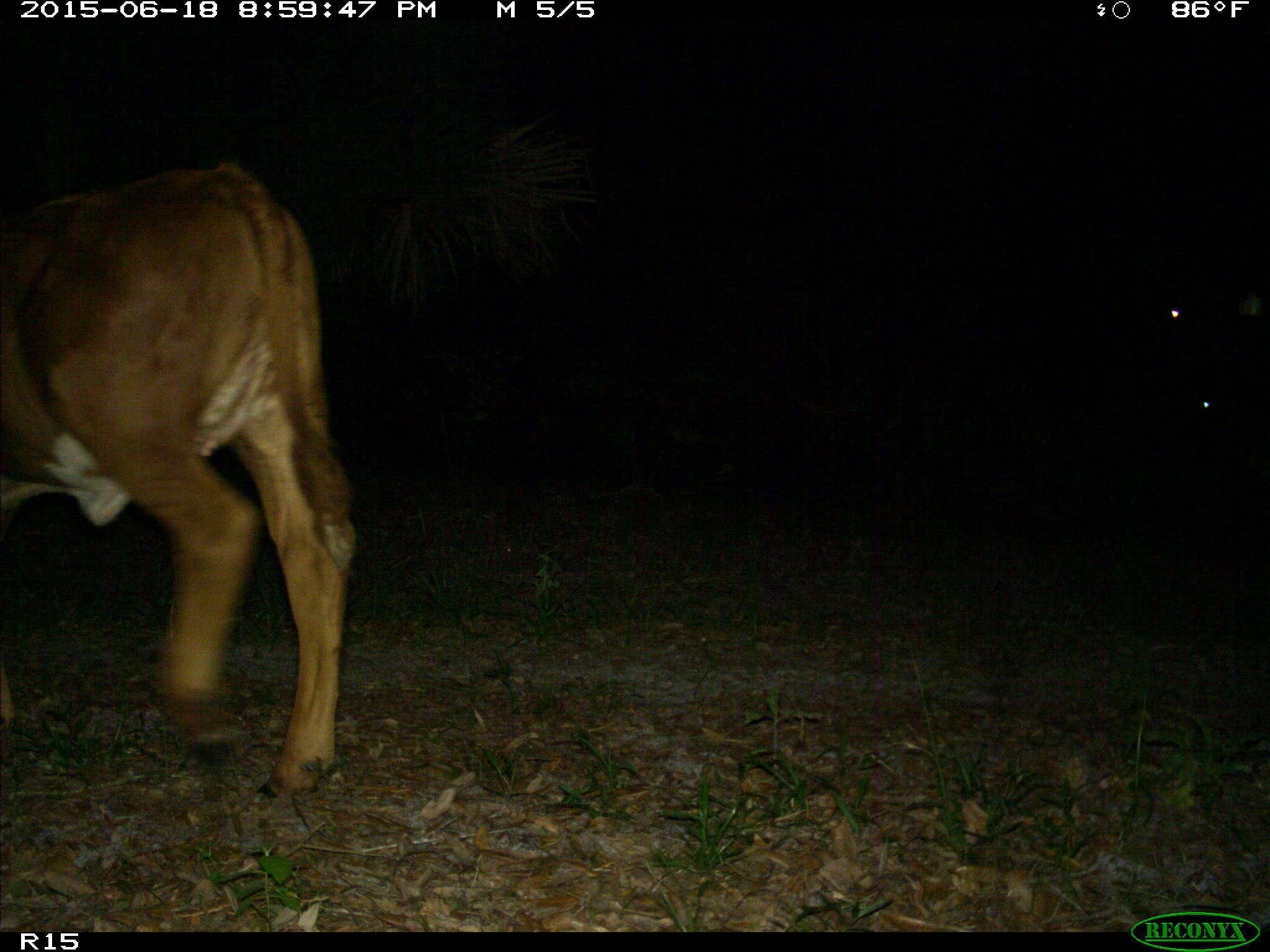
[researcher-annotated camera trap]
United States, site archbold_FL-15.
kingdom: Animalia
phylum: Chordata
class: Mammalia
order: Artiodactyla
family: Bovidae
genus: Bos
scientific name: Bos taurus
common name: domestic cow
Bos taurus (domestic cow).